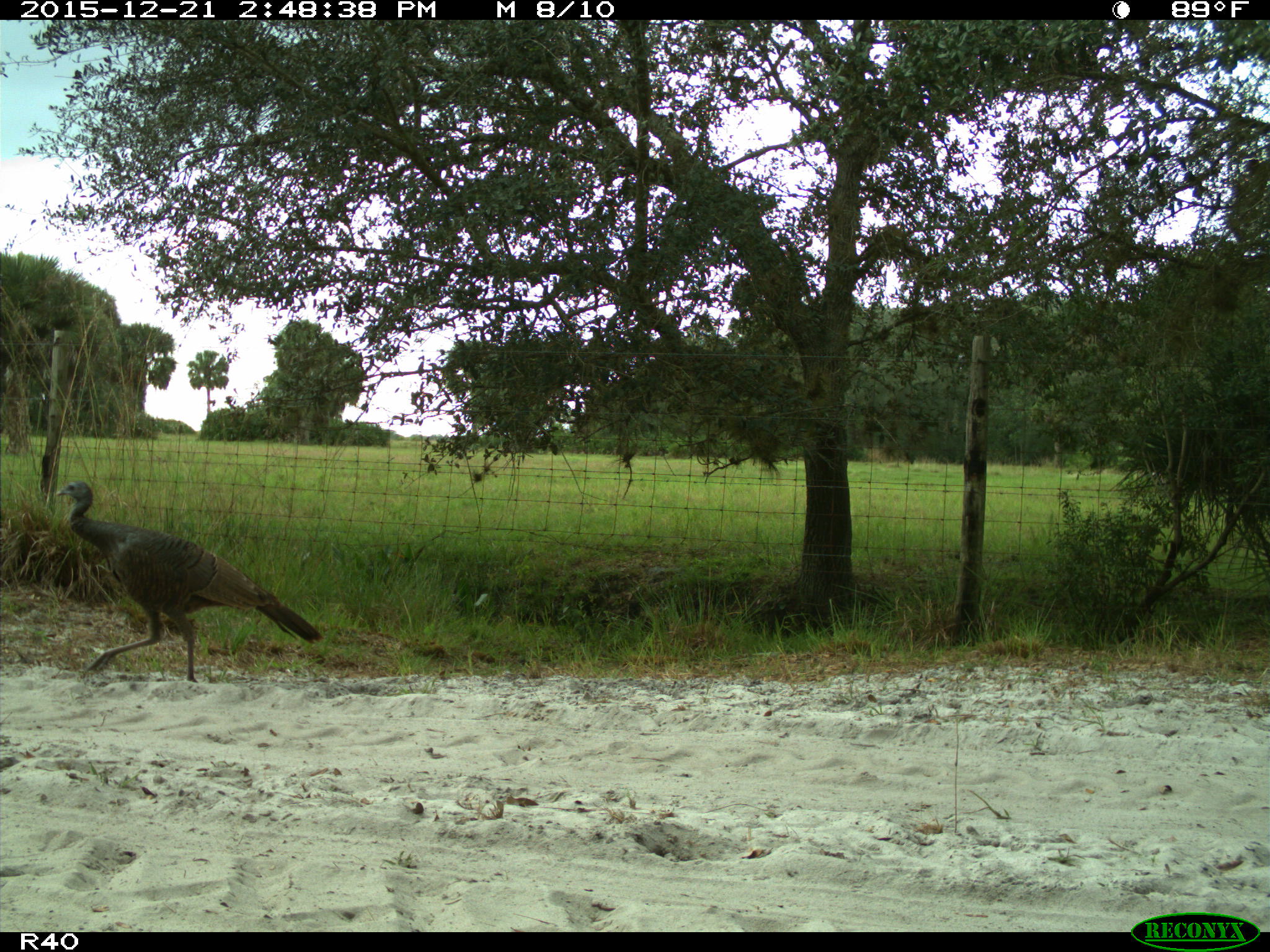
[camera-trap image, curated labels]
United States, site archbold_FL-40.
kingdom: Animalia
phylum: Chordata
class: Aves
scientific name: Aves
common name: birds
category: unidentified bird